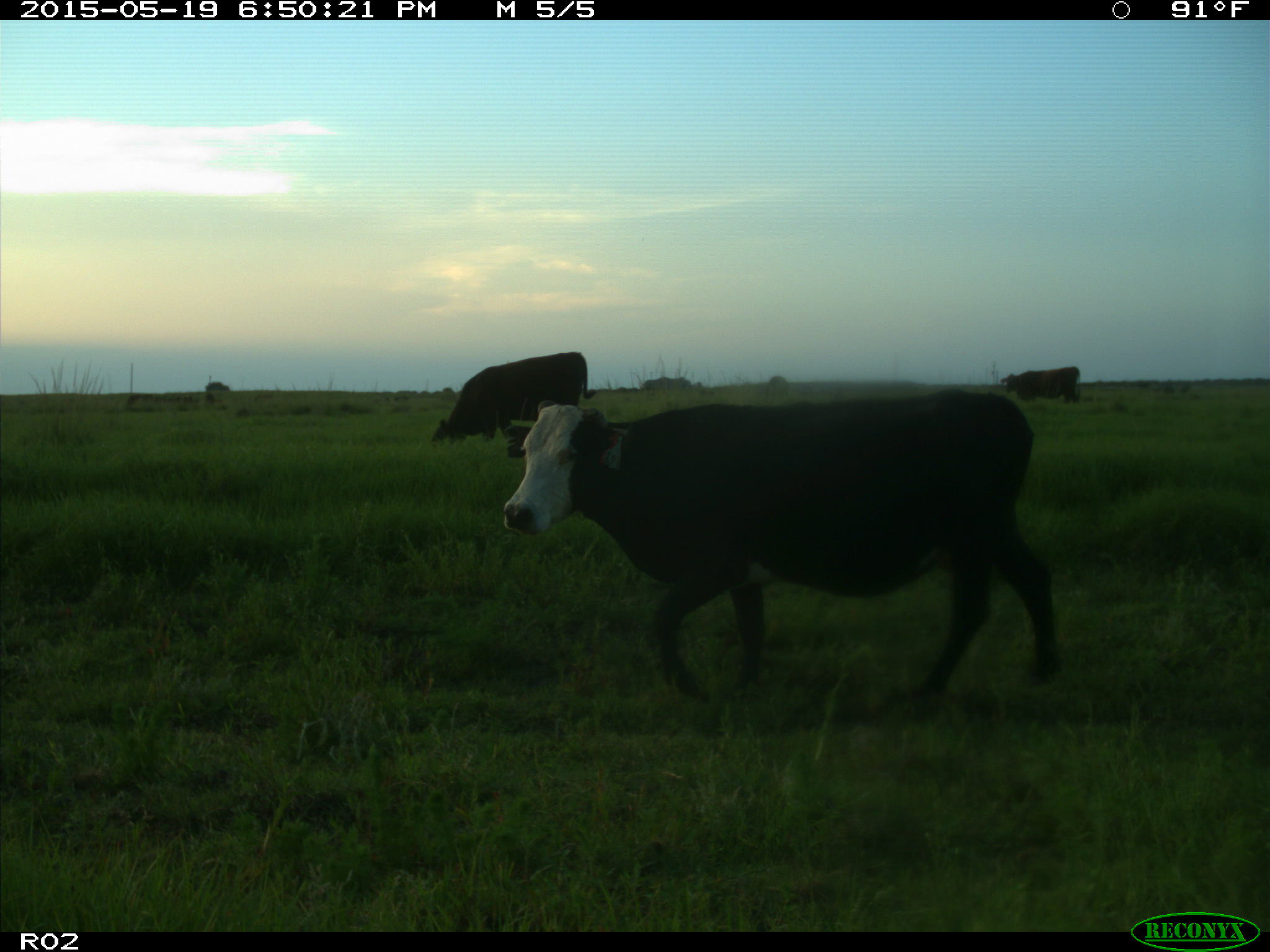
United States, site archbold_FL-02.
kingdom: Animalia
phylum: Chordata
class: Mammalia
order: Artiodactyla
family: Bovidae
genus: Bos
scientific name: Bos taurus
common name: domestic cow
Bos taurus (domestic cow).